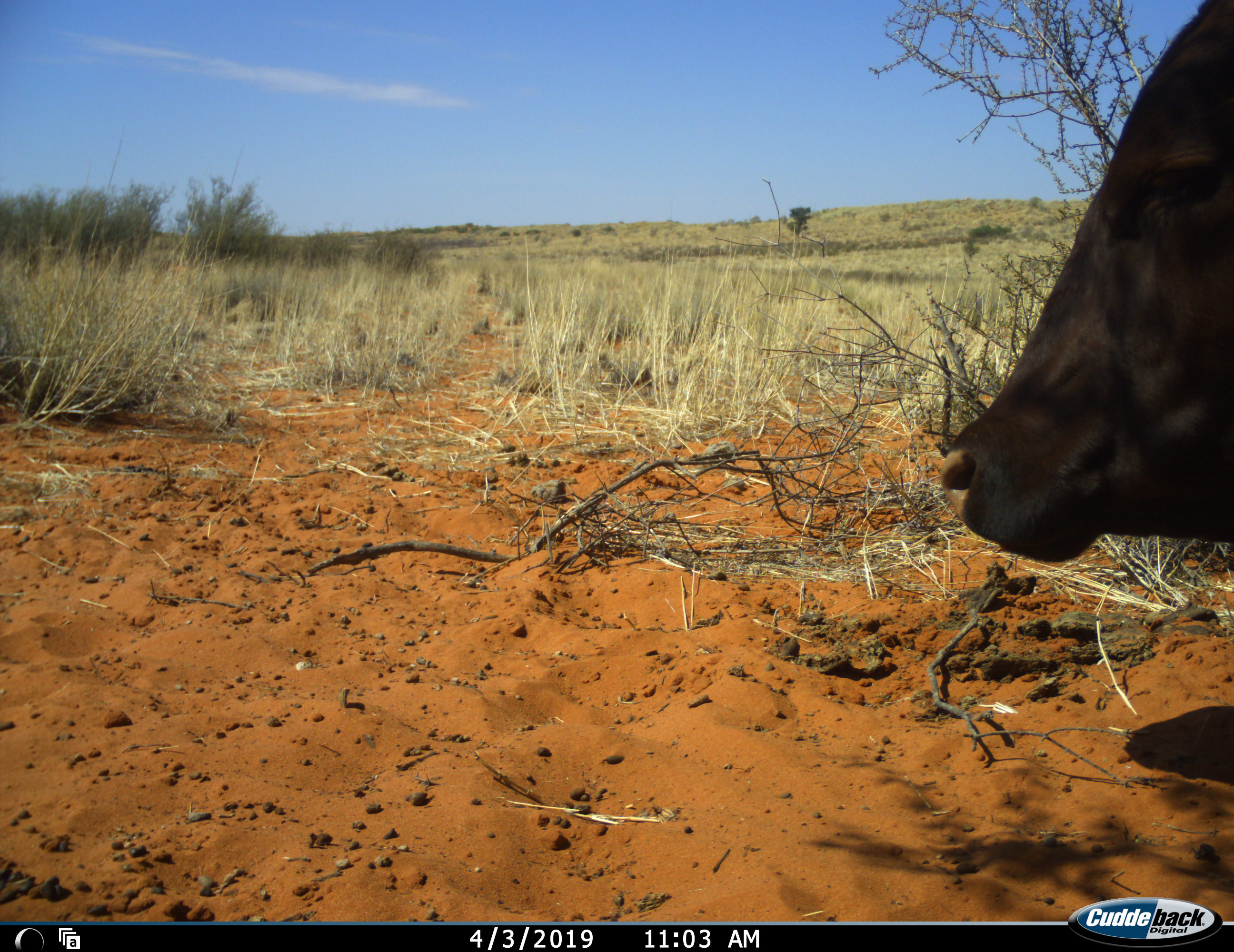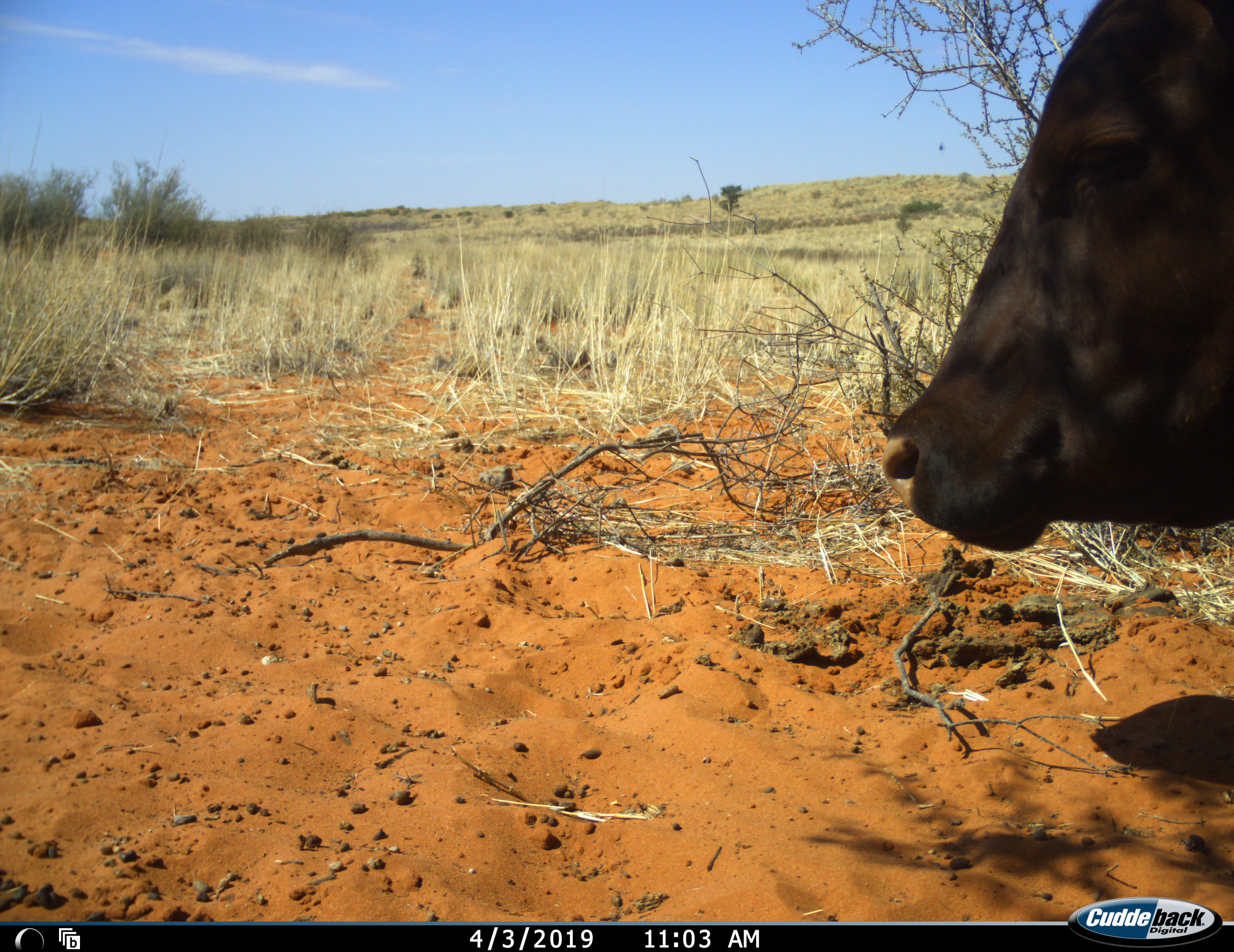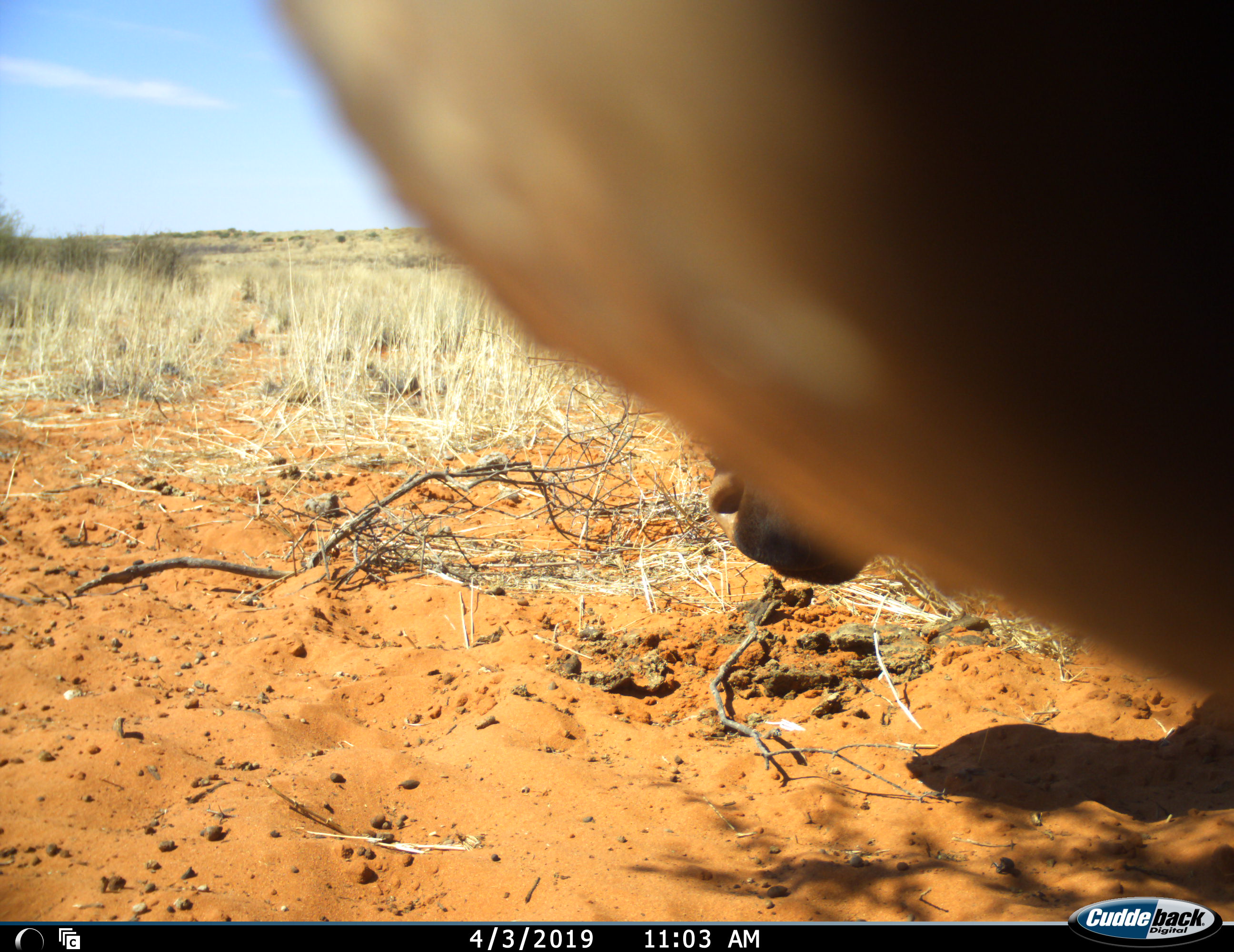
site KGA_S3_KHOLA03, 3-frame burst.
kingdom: Animalia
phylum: Chordata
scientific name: Vertebrata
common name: domestic animal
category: domesticanimal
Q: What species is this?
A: Domesticanimal (domestic animal) (Vertebrata).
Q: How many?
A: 2.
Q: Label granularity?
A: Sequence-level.